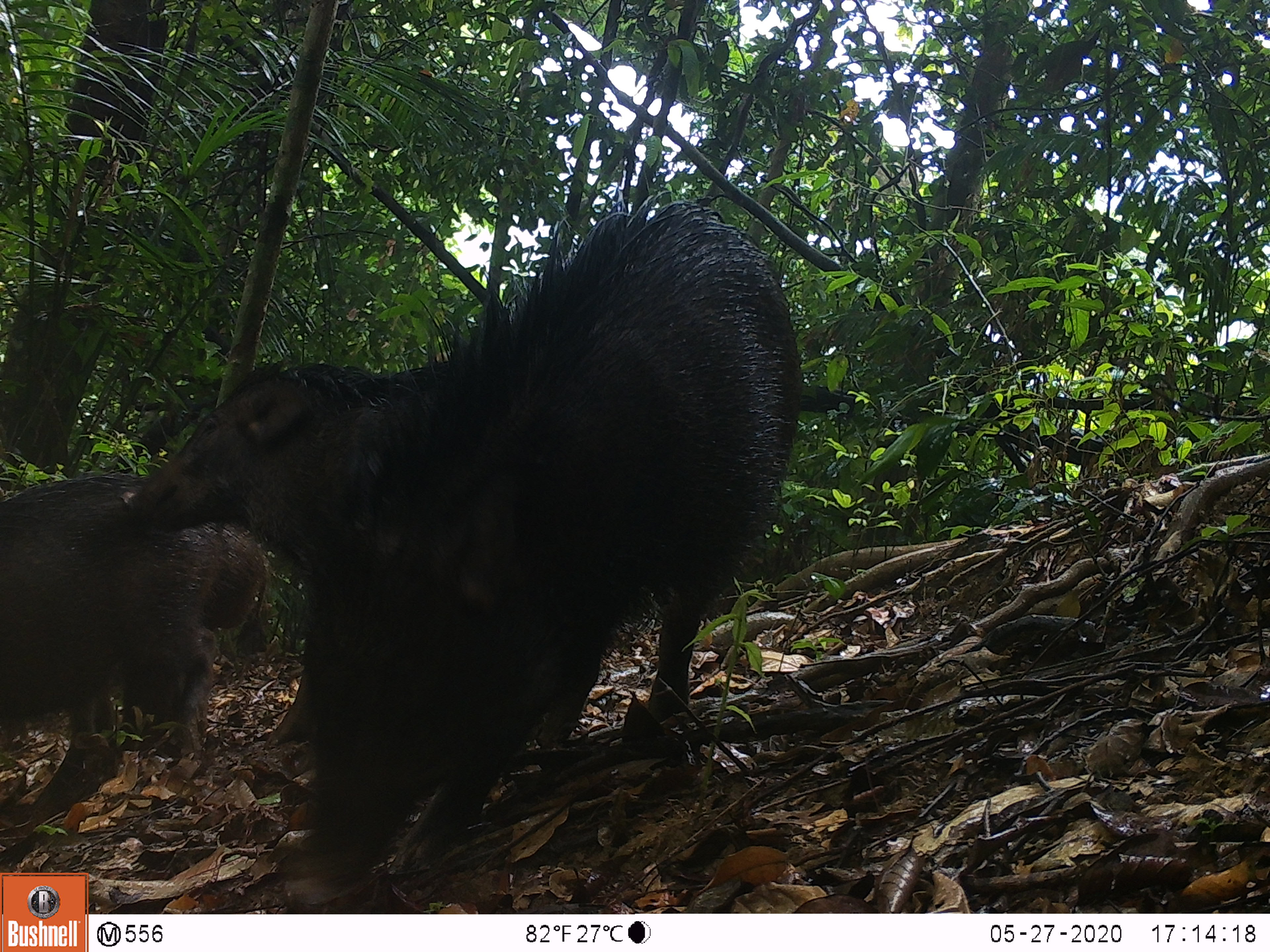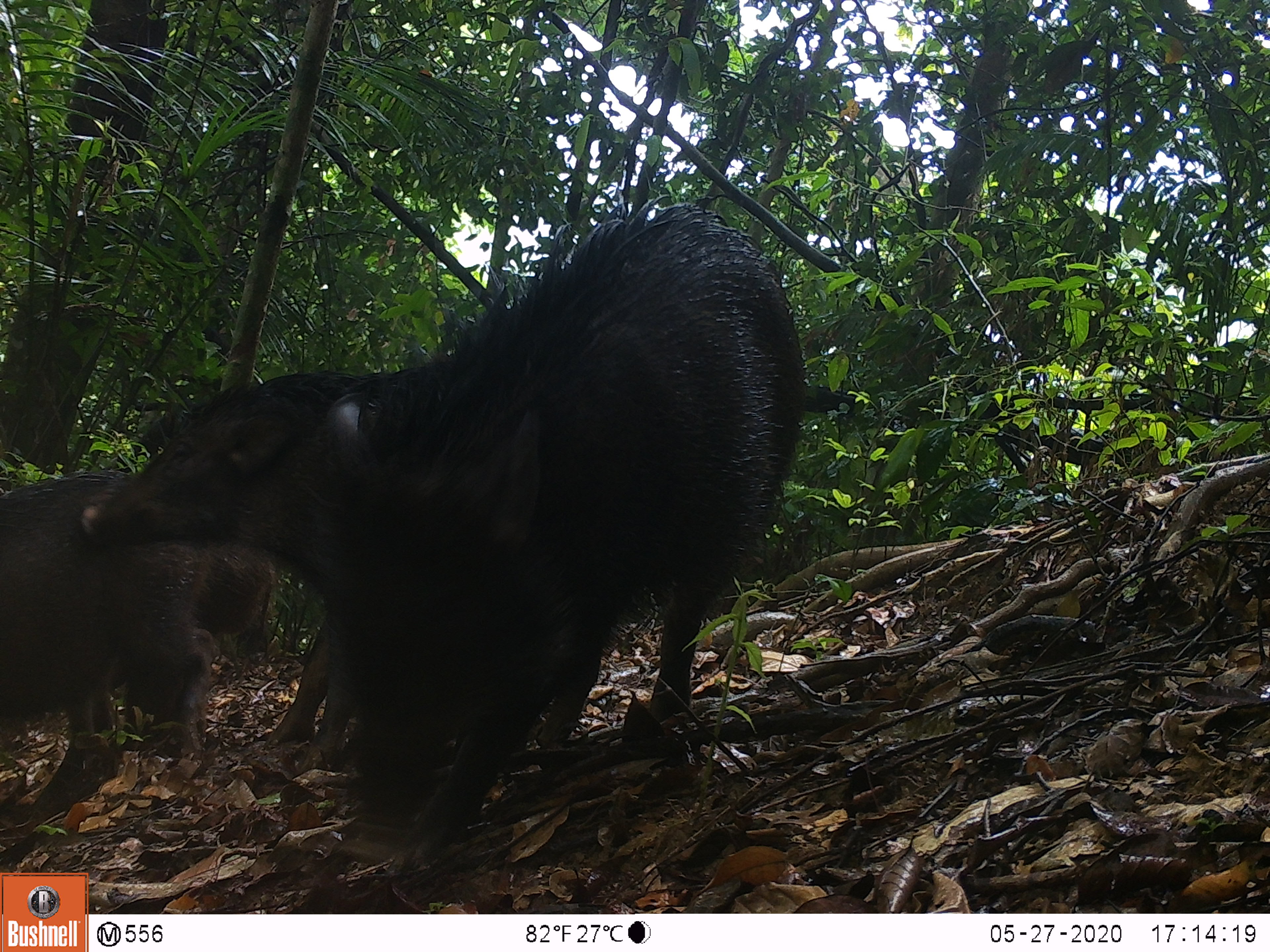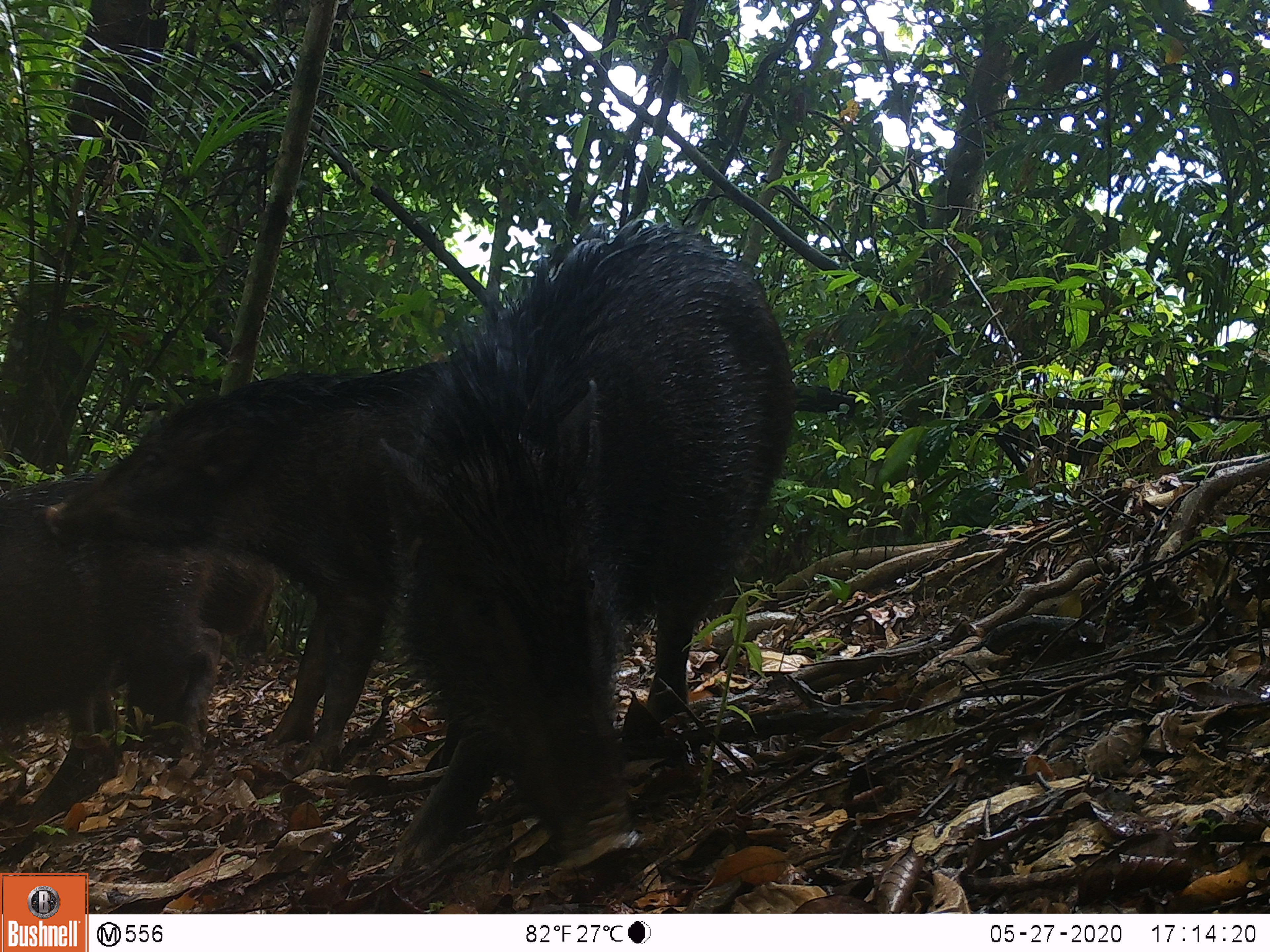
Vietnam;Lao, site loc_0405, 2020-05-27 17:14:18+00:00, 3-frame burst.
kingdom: Animalia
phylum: Chordata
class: Mammalia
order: Artiodactyla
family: Suidae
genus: Sus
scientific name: Sus scrofa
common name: eurasian wild pig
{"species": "eurasian wild pig (Sus scrofa)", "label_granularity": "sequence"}